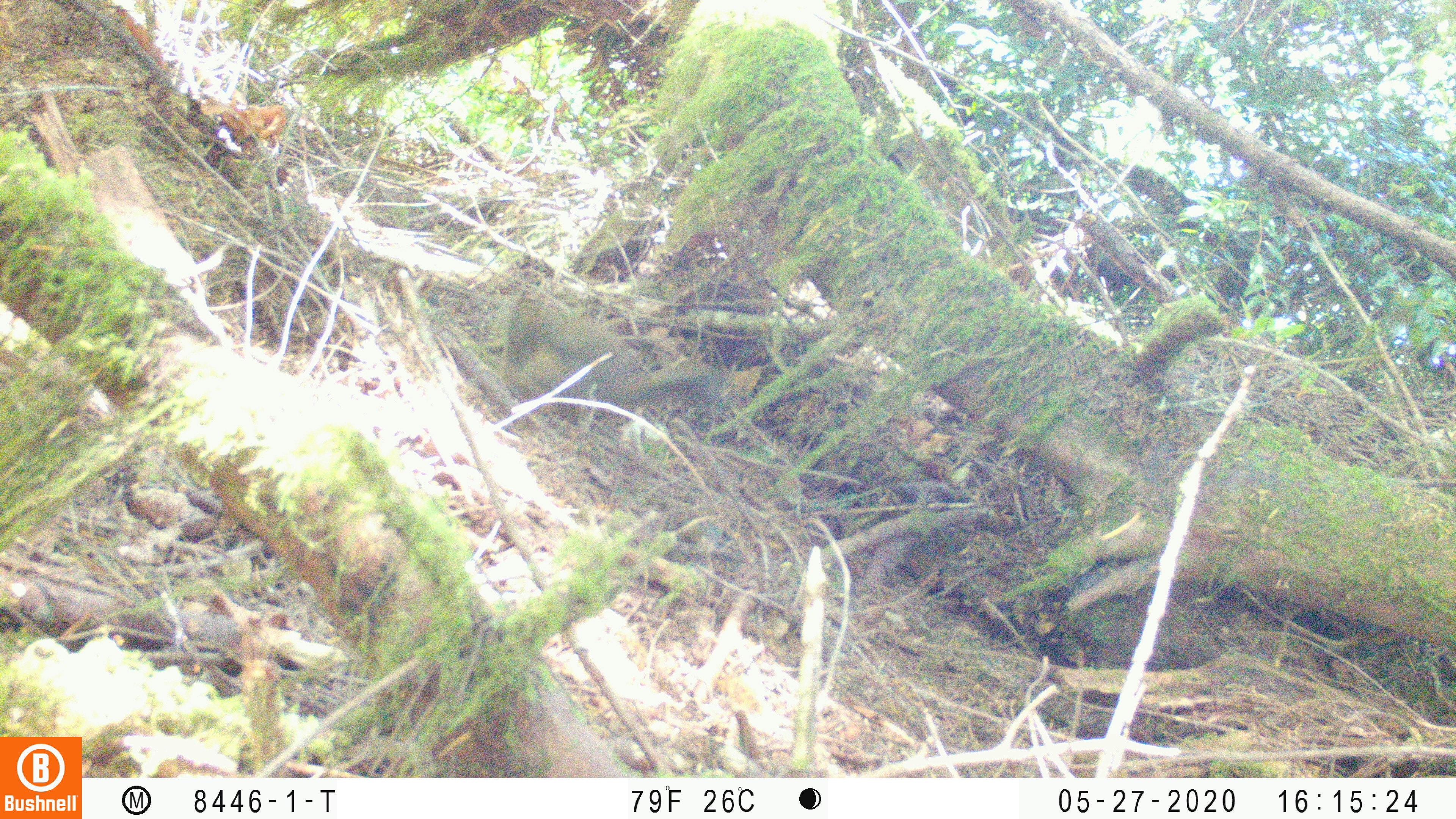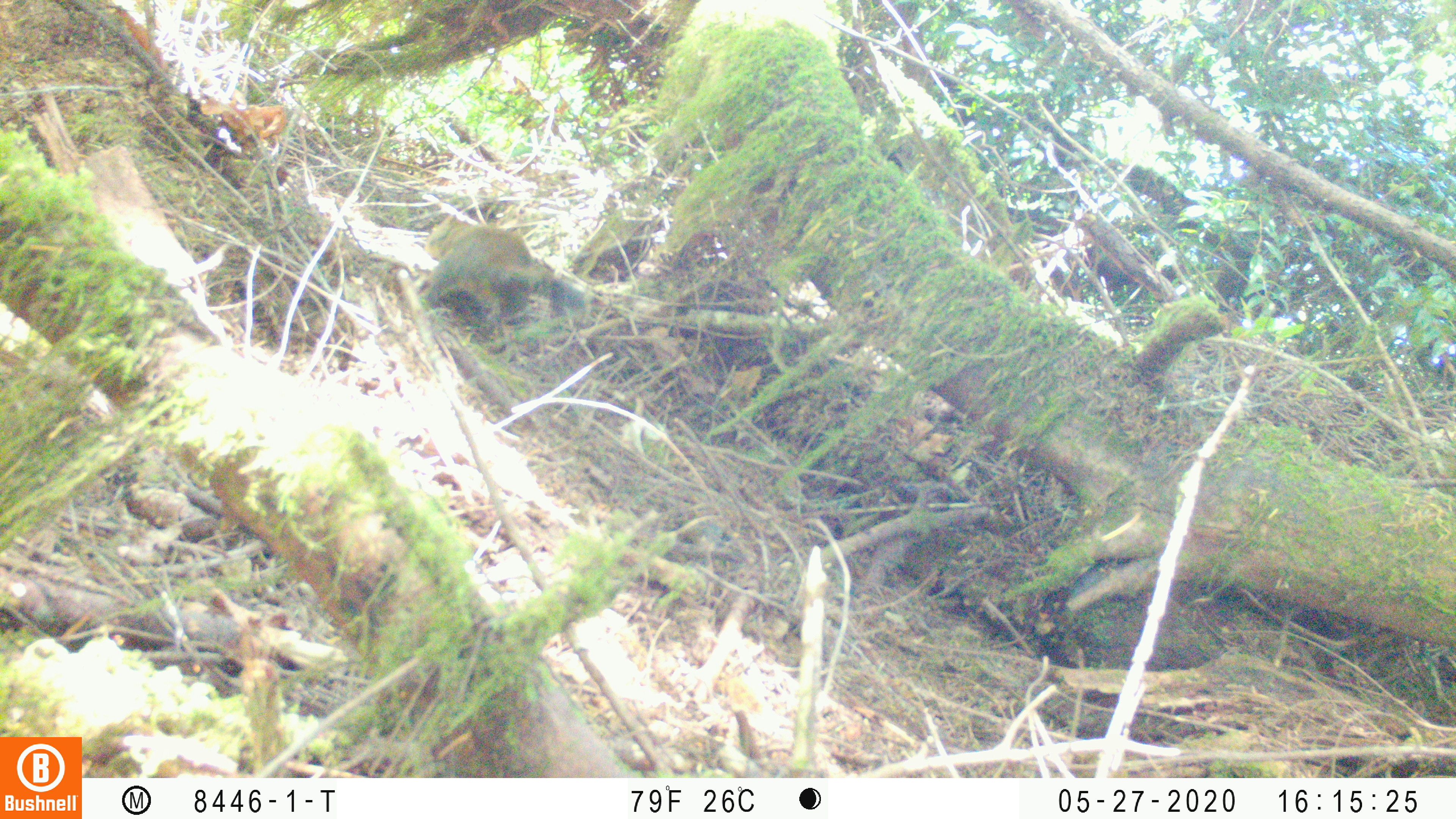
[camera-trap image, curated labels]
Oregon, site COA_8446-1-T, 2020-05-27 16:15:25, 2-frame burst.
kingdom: Animalia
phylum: Chordata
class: Mammalia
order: Rodentia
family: Sciuridae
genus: Tamiasciurus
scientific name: Tamiasciurus douglasii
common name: douglas squirrel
Douglas squirrel (Tamiasciurus douglasii).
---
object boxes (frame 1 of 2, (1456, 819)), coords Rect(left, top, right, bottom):
douglas squirrel: Rect(490, 290, 717, 418)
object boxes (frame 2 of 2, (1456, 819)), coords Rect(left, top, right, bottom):
douglas squirrel: Rect(408, 214, 572, 335)